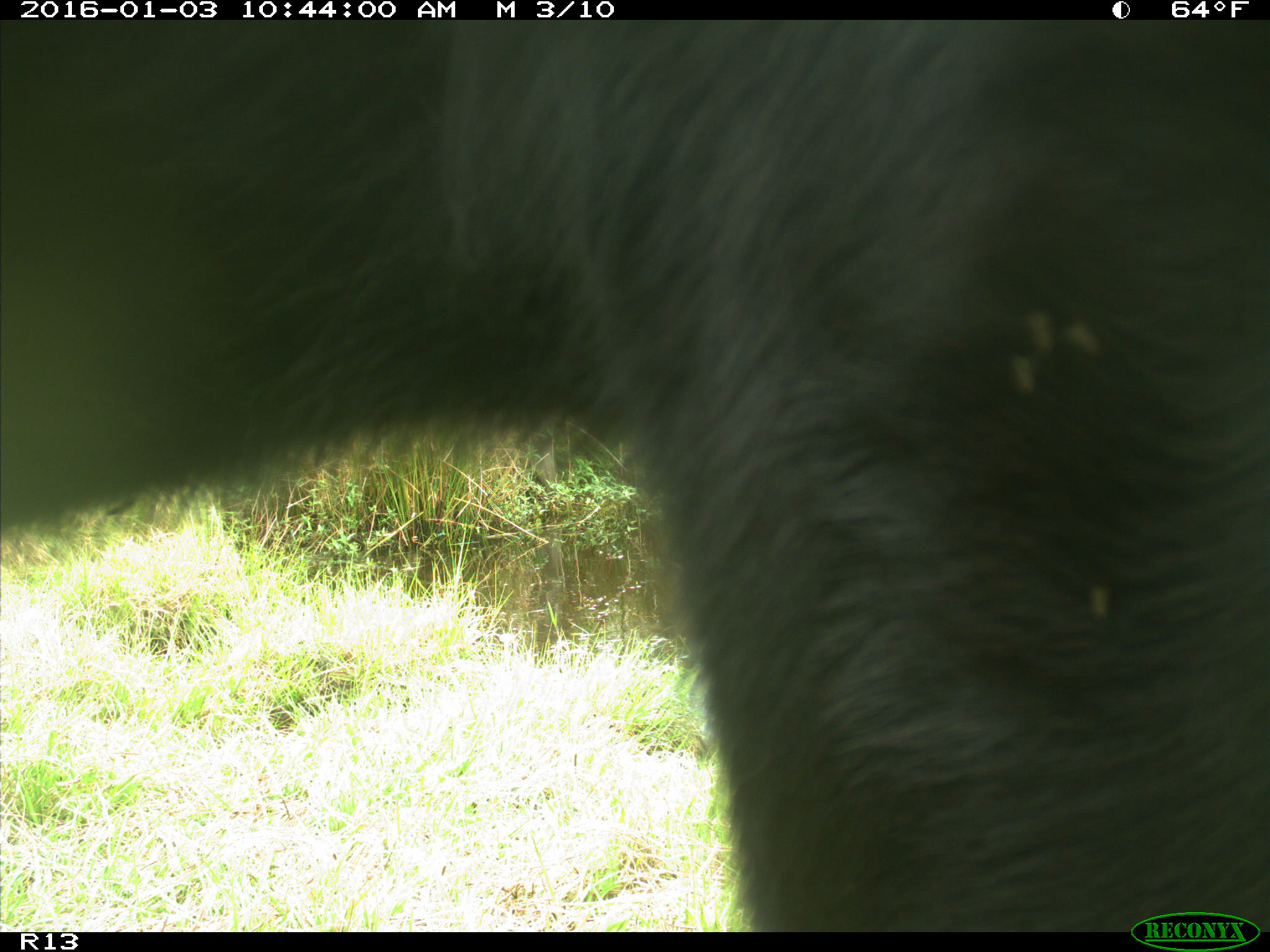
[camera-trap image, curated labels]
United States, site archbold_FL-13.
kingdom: Animalia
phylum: Chordata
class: Mammalia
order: Artiodactyla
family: Bovidae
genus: Bos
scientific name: Bos taurus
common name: domestic cow